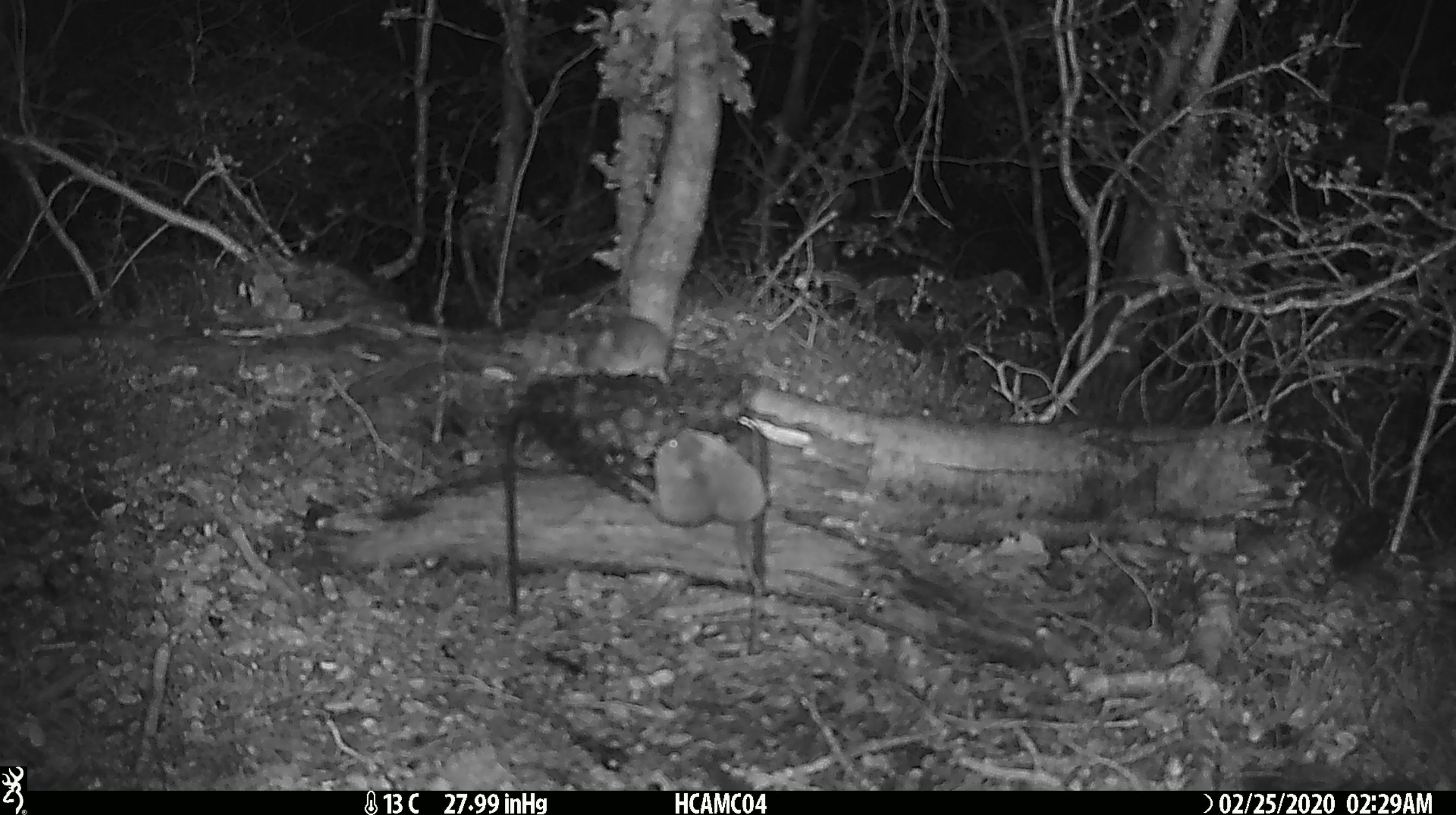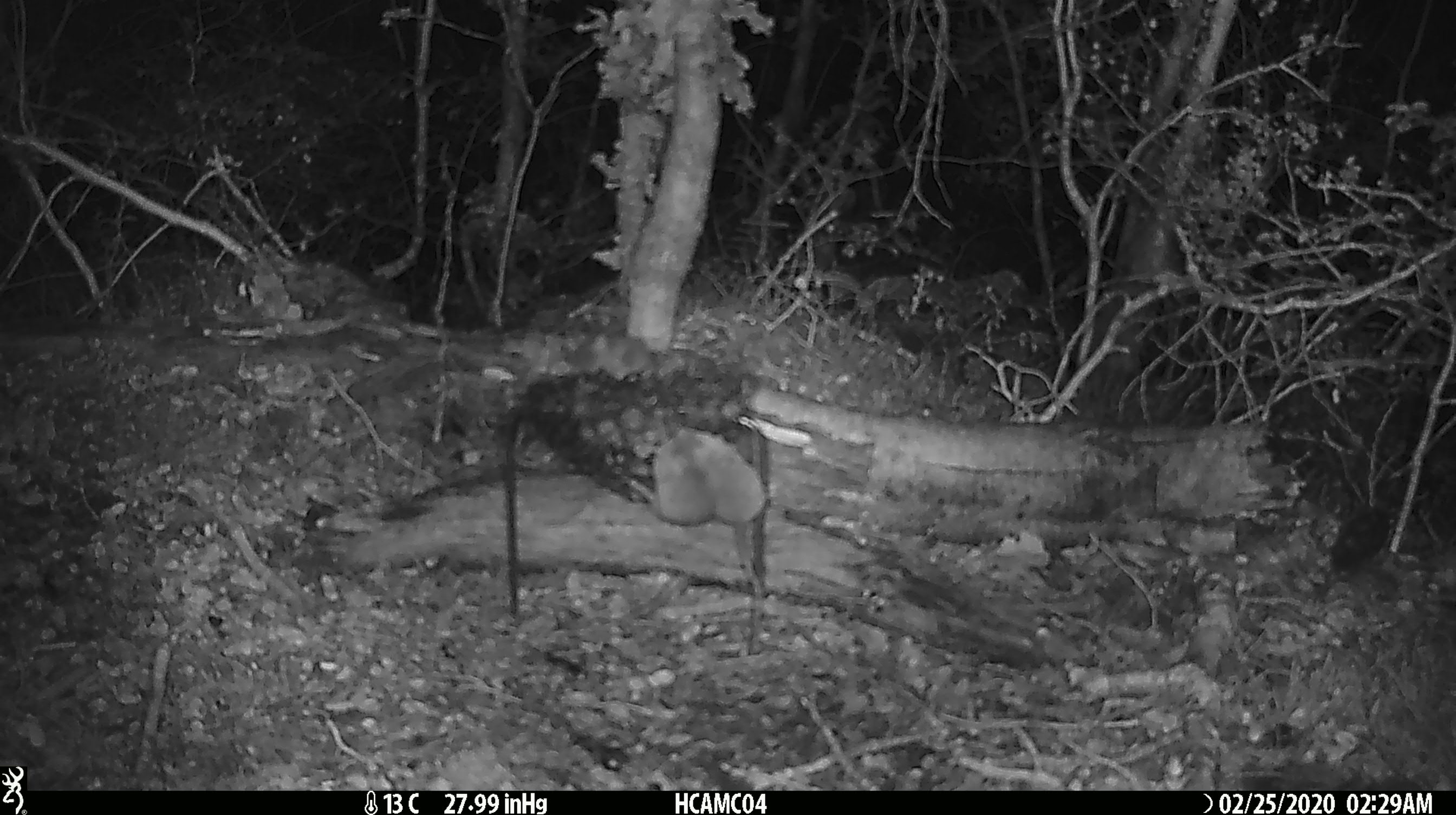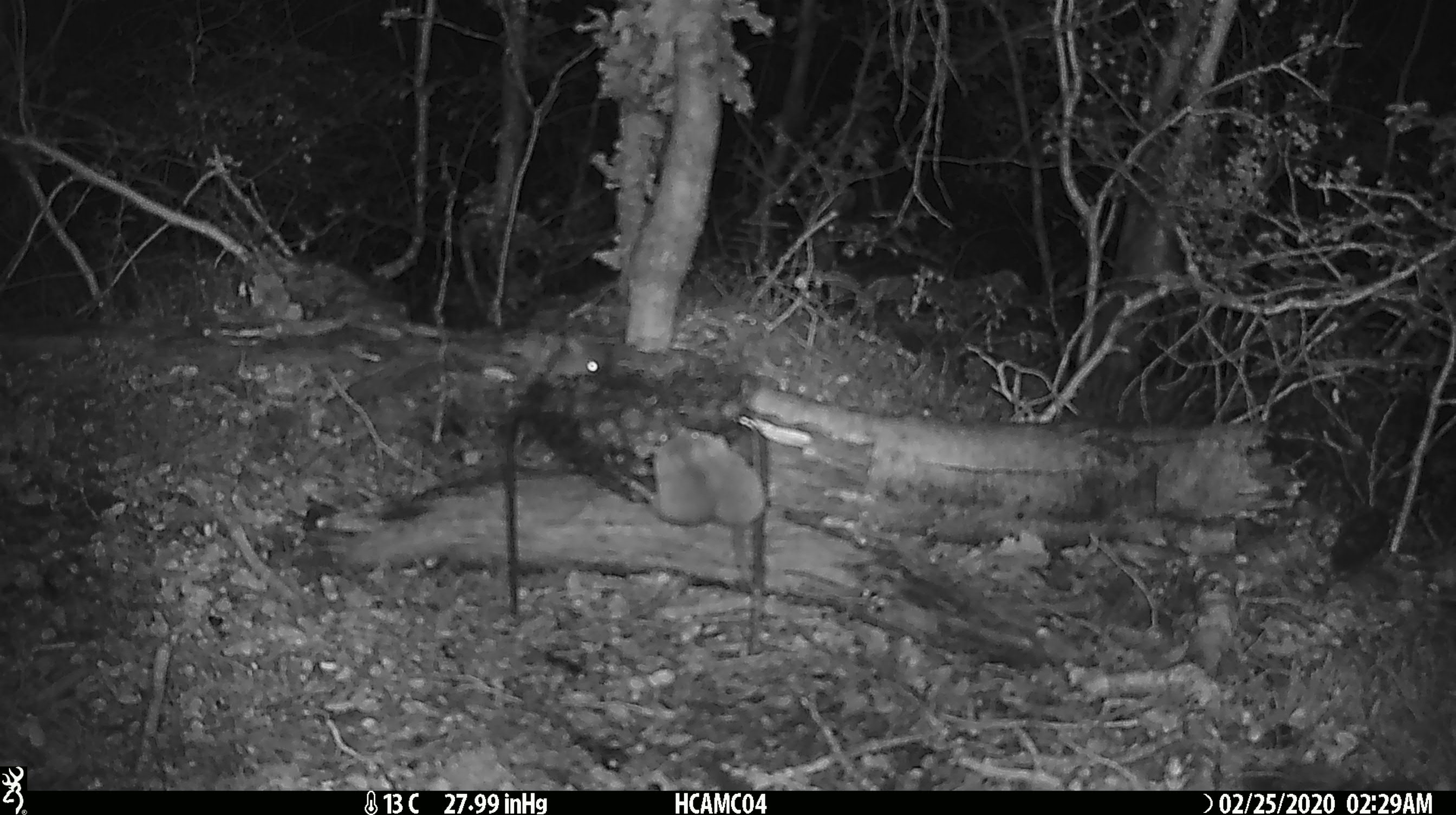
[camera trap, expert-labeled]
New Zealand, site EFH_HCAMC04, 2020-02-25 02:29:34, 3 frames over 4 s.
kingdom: Animalia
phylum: Chordata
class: Mammalia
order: Rodentia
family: Muridae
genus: Mus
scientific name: Mus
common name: mouse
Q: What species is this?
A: Mouse (Mus).